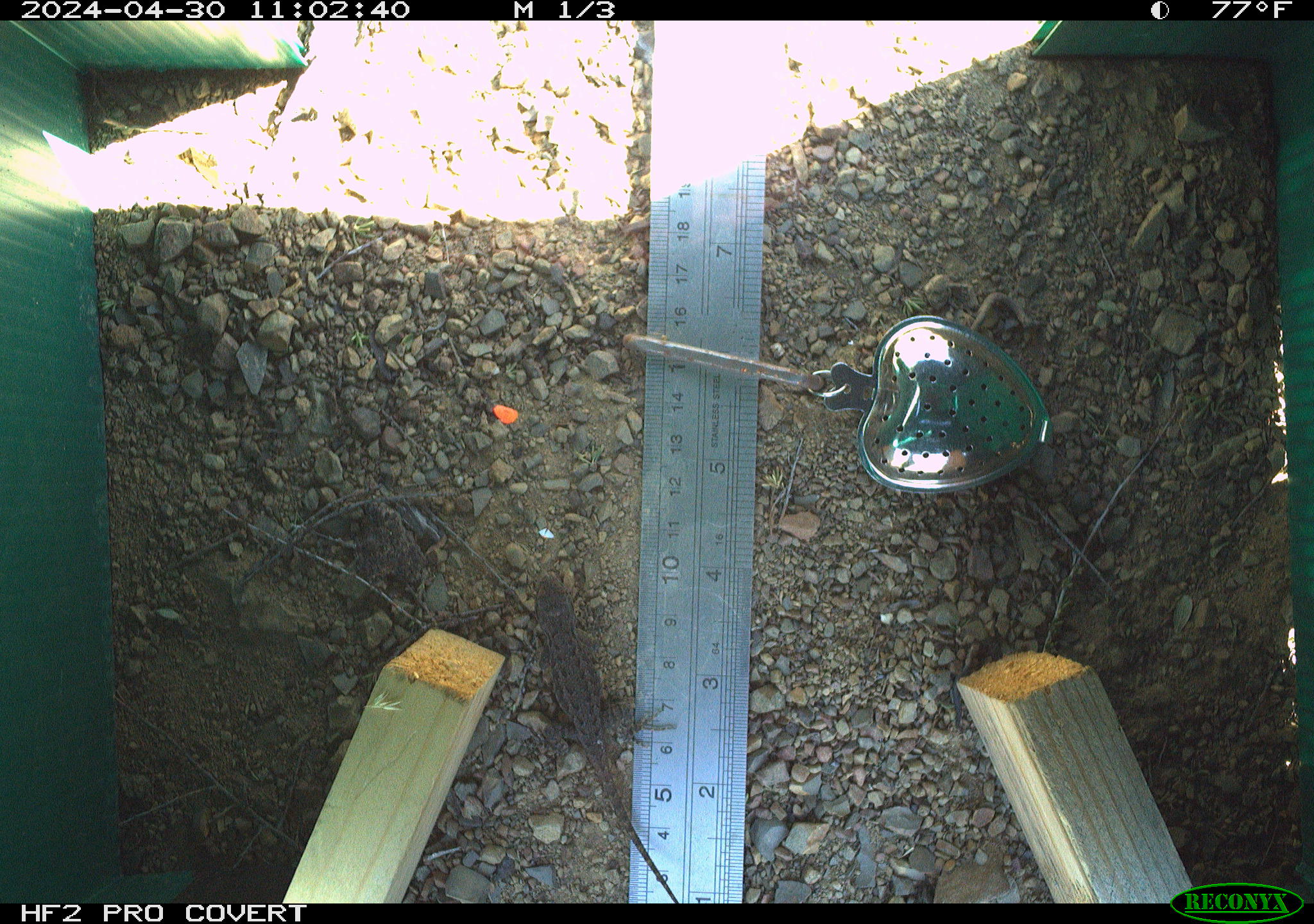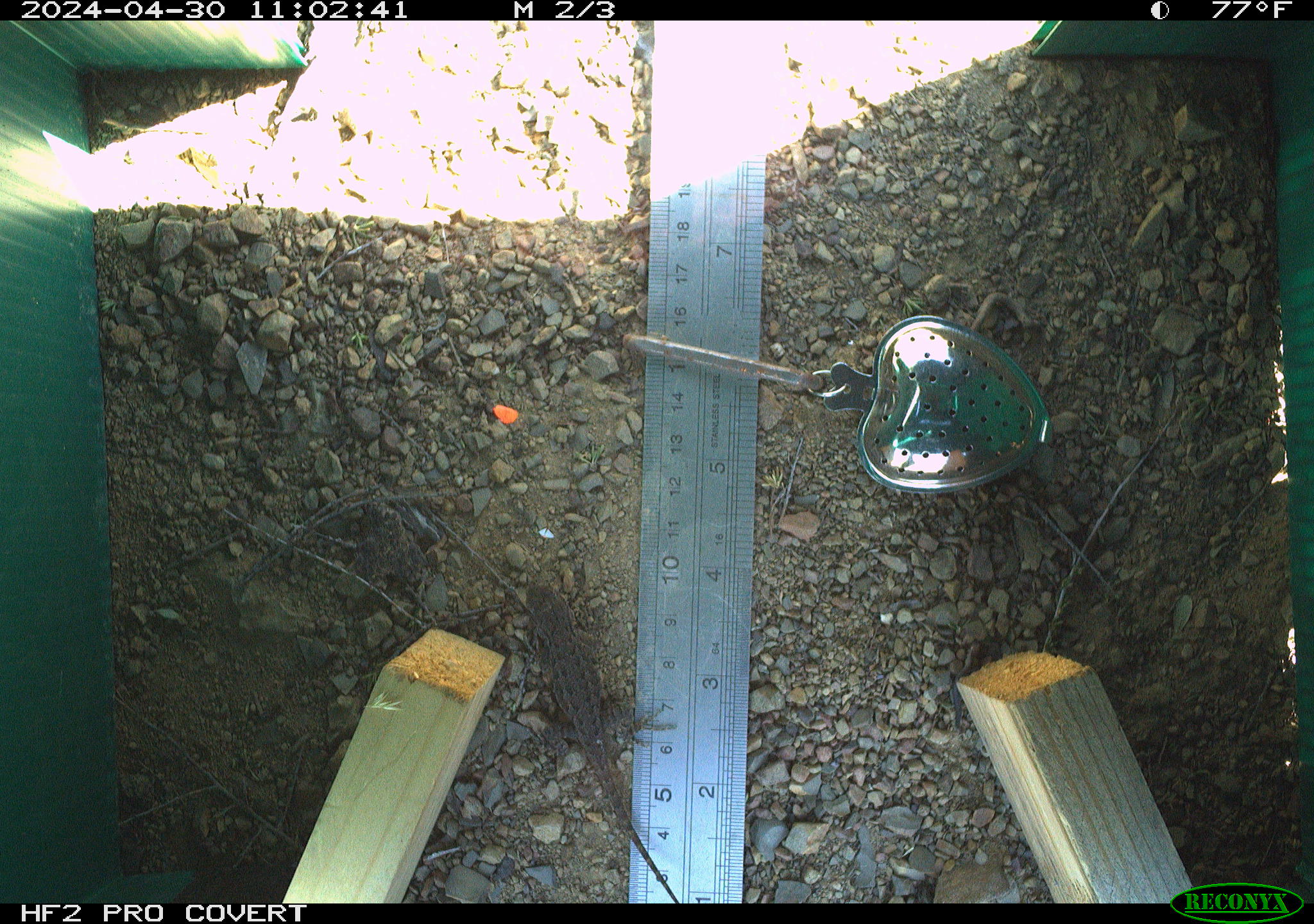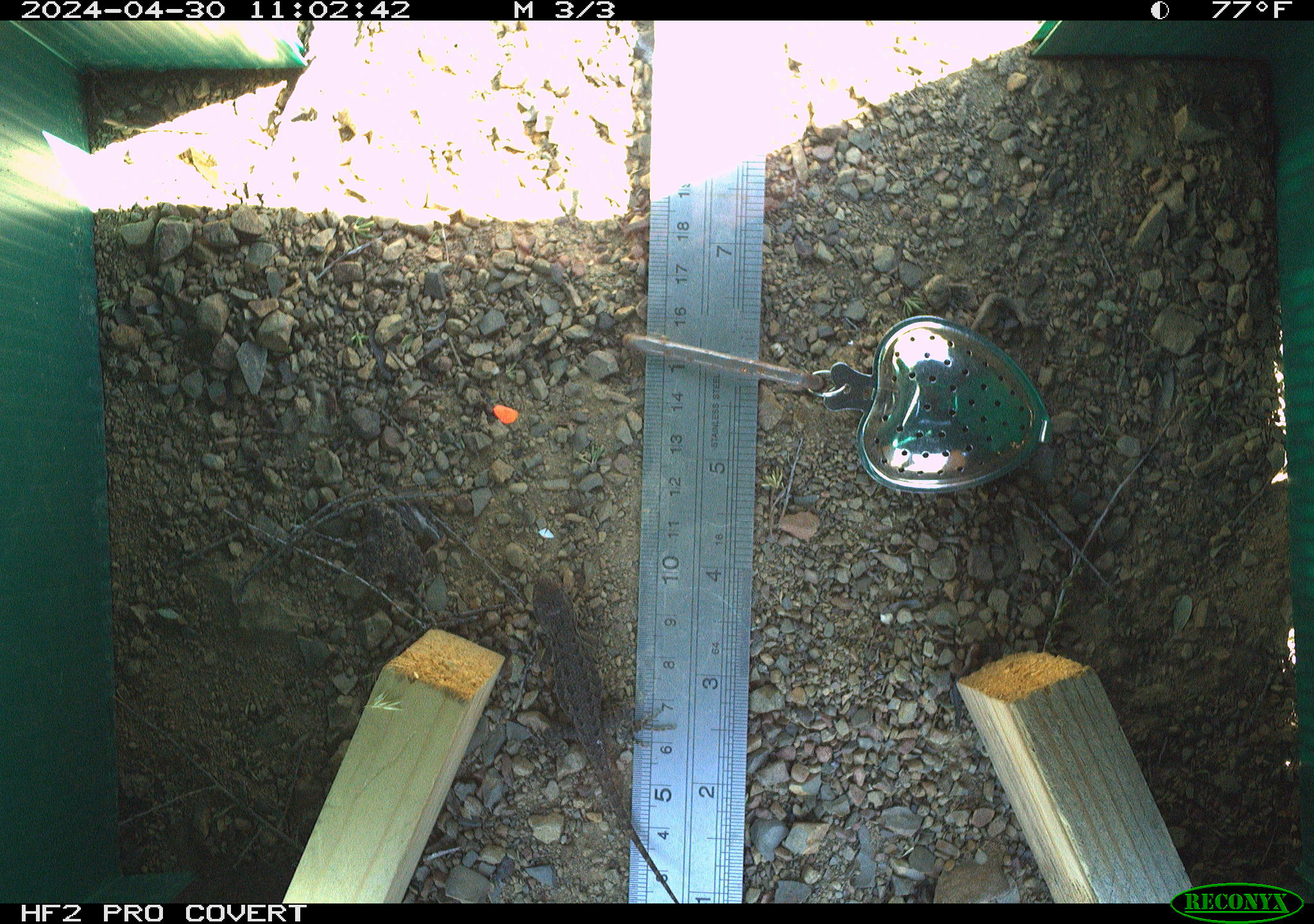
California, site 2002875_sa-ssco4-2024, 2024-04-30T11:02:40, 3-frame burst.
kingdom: Animalia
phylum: Chordata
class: Reptilia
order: Squamata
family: Phrynosomatidae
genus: Sceloporus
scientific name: Sceloporus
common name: spiny lizards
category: sceloporus species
Sceloporus species (spiny lizards) (Sceloporus).